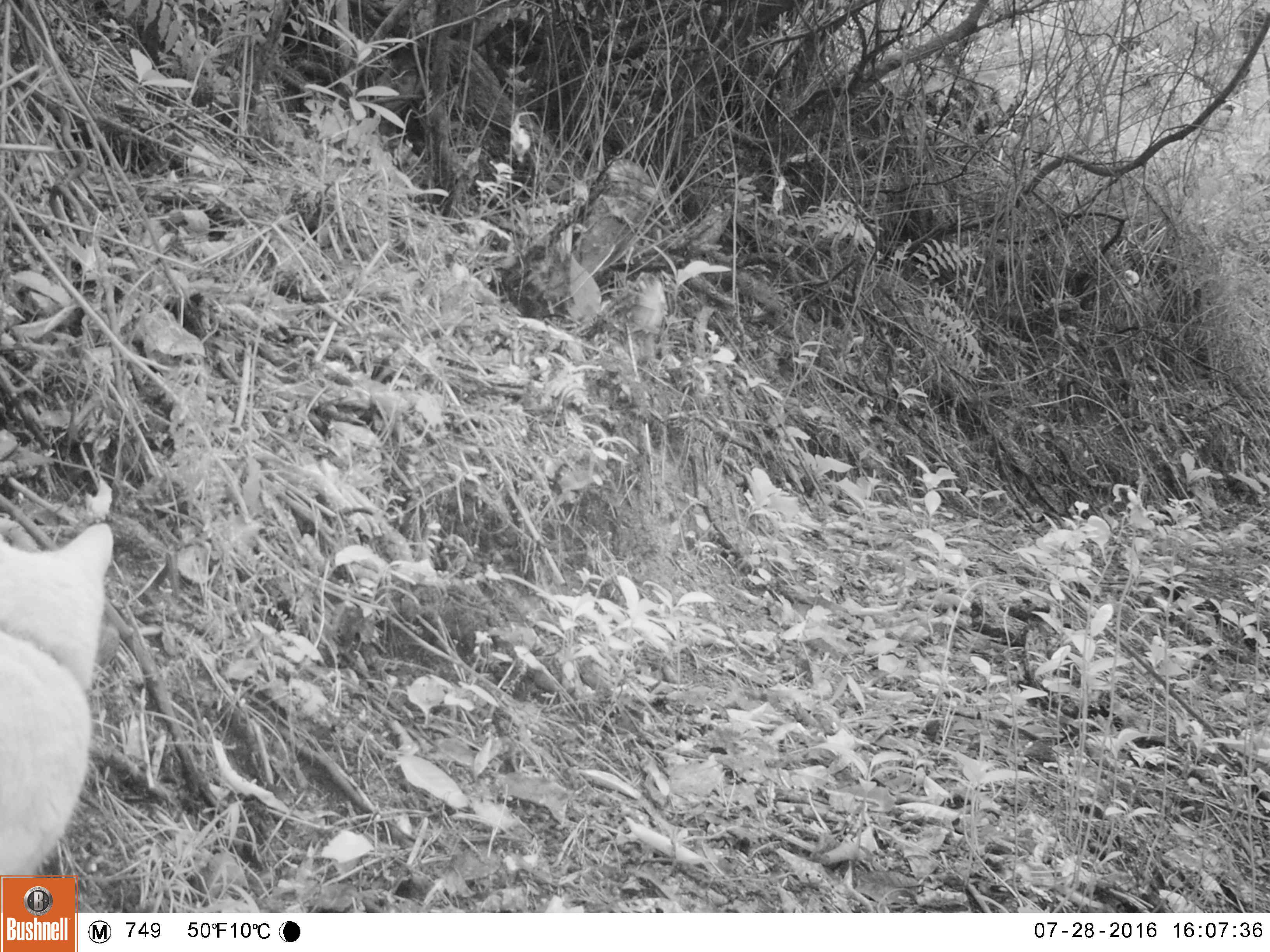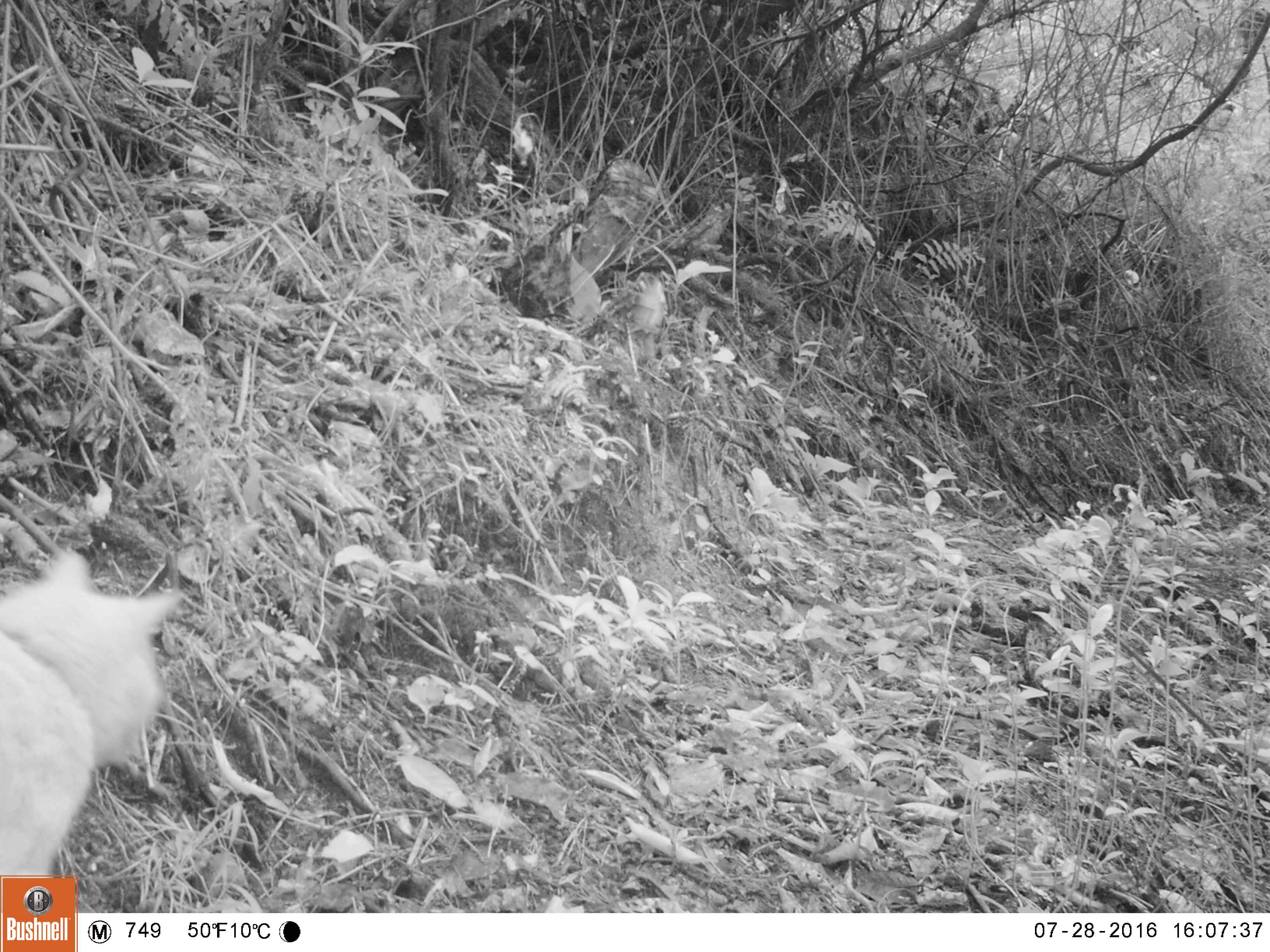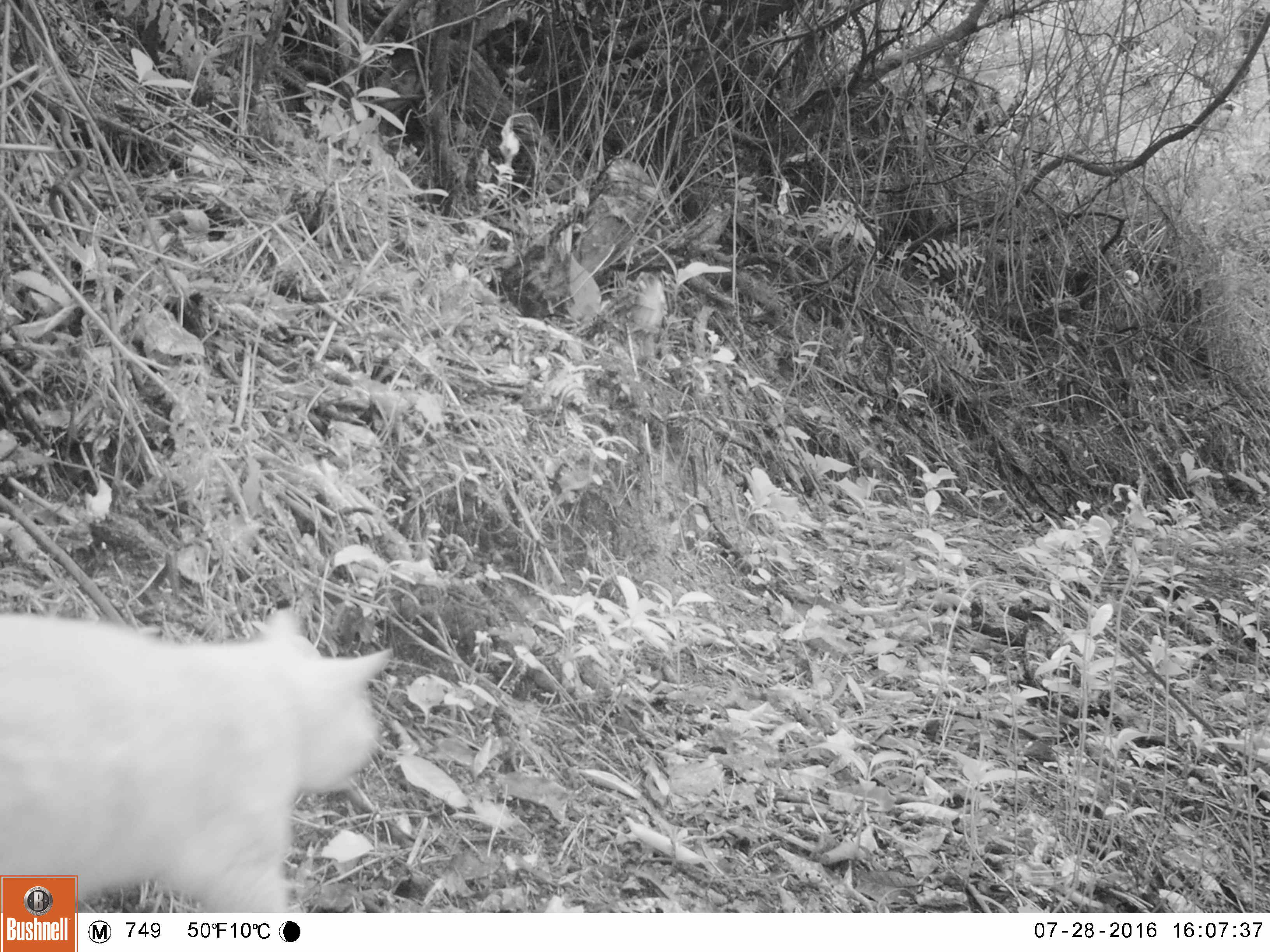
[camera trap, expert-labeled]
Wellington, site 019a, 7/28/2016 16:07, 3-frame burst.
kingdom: Animalia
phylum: Chordata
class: Mammalia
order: Carnivora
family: Felidae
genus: Felis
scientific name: Felis catus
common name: cat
Cat (Felis catus).